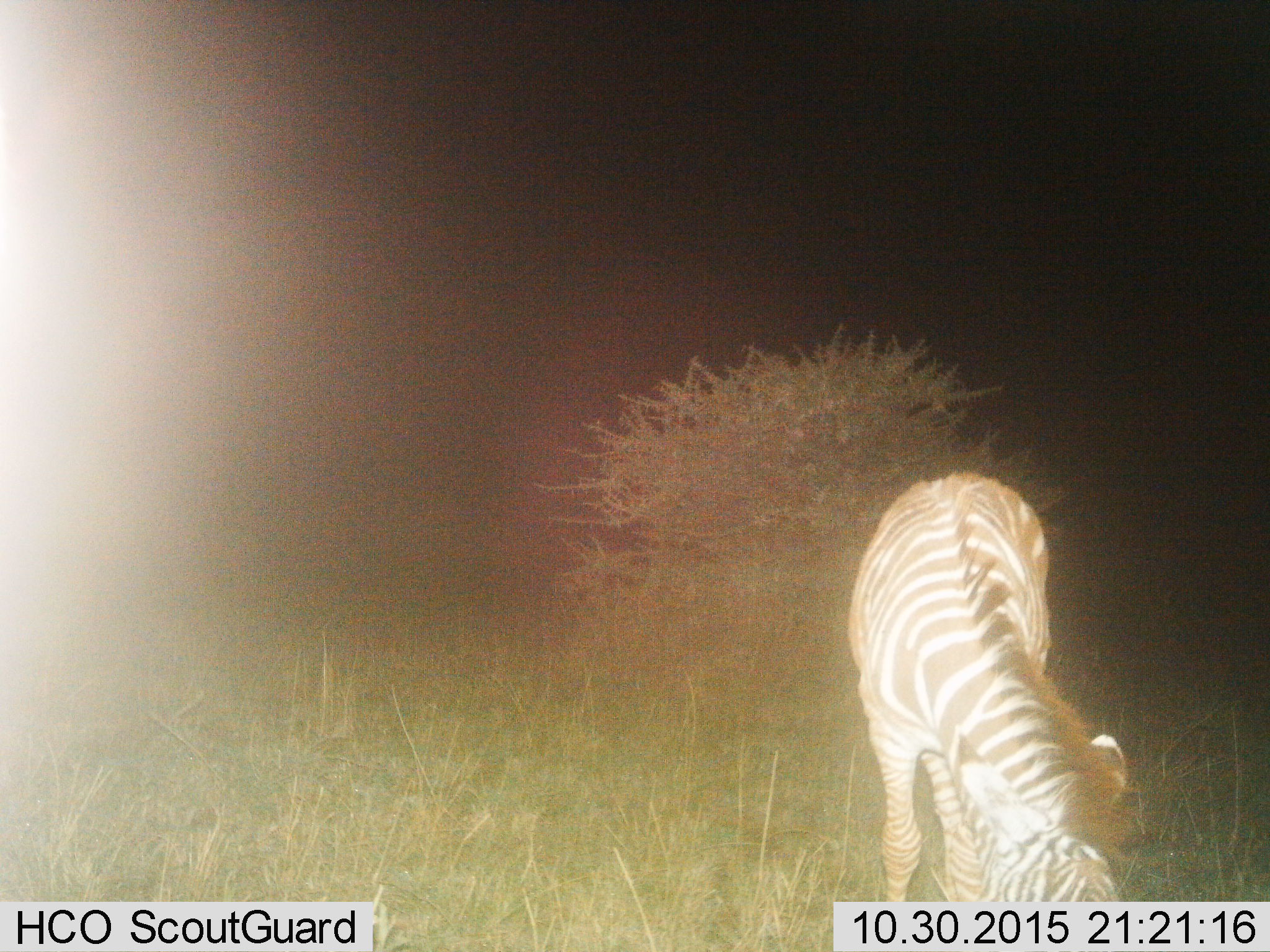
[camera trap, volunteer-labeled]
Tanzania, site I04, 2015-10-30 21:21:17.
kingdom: Animalia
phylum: Chordata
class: Mammalia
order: Perissodactyla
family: Equidae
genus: Equus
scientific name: Equus quagga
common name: plains zebra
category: zebra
Zebra (plains zebra) (Equus quagga), count 1. Behavior (volunteer vote fractions): standing 30%, resting 0%, moving 0%, interacting 0%. Young present (vote fraction): 0%. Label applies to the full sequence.